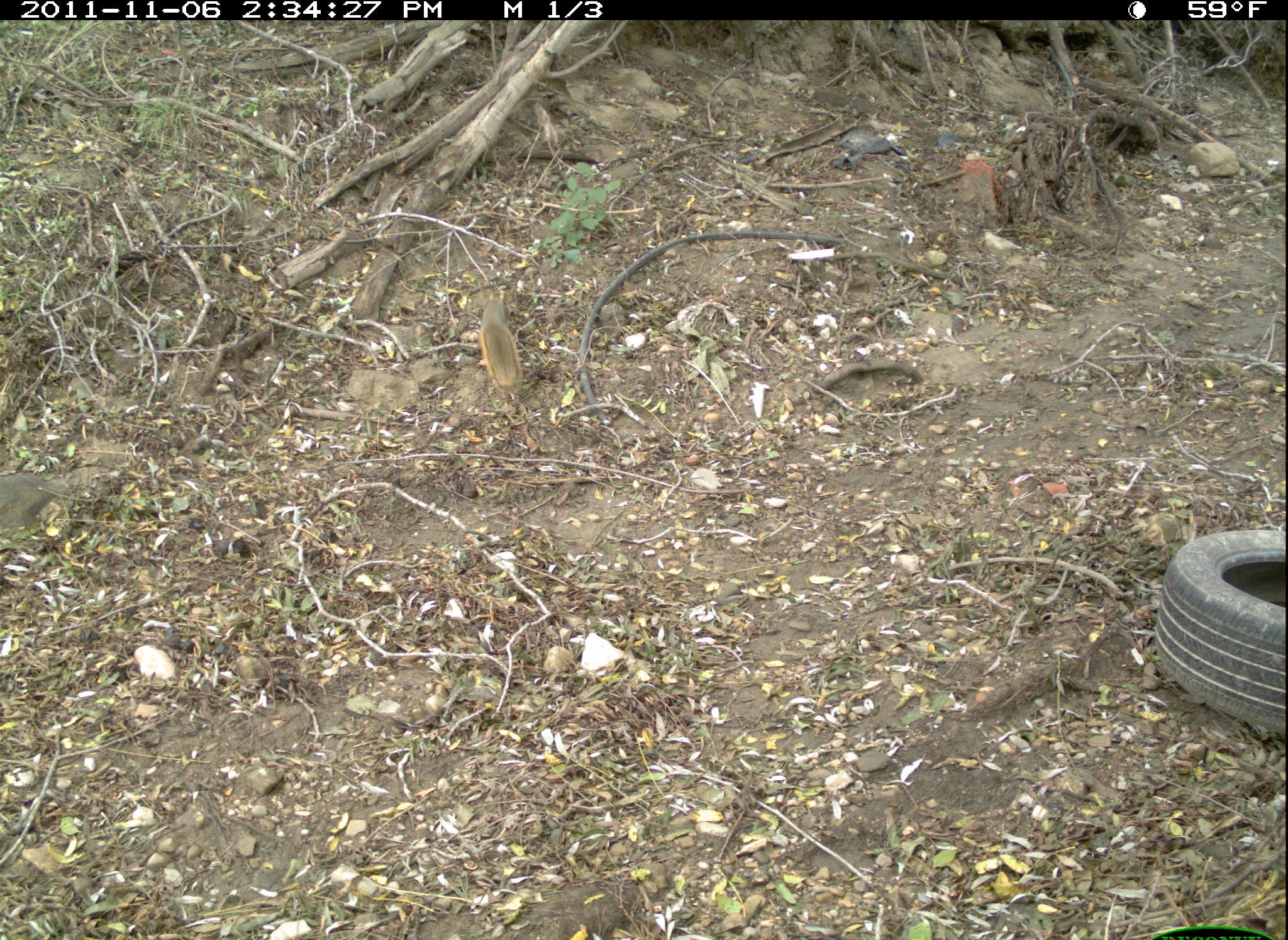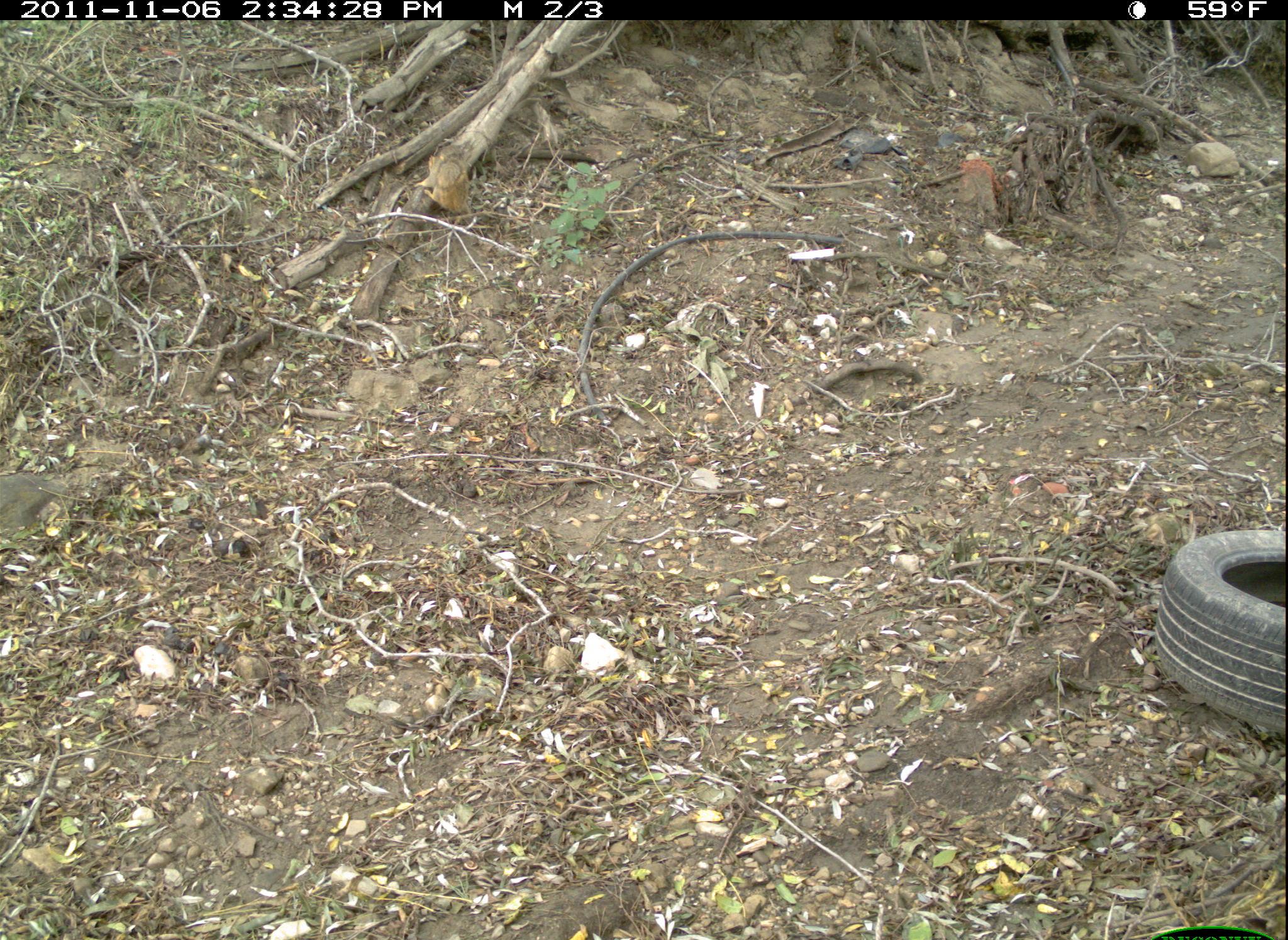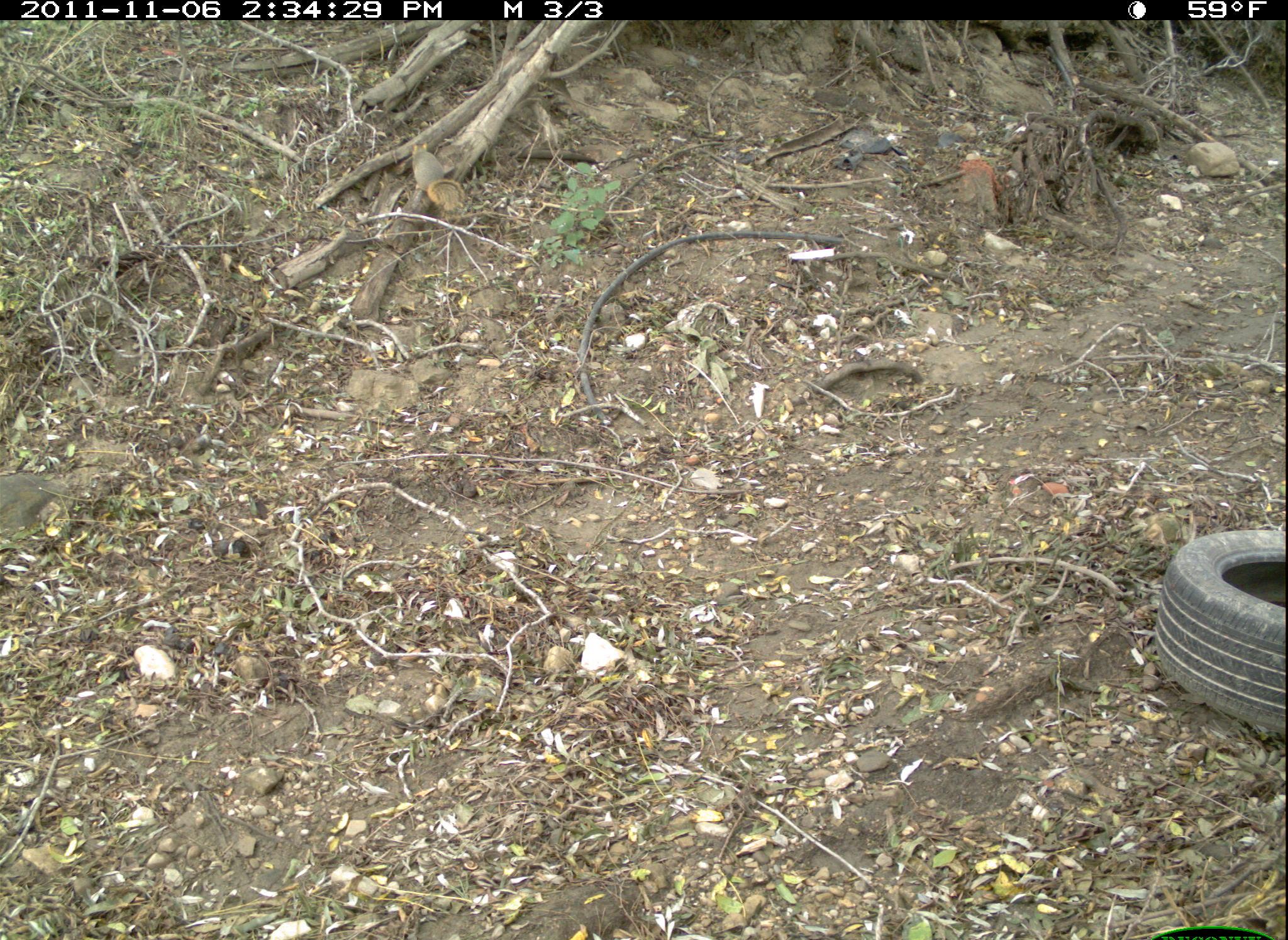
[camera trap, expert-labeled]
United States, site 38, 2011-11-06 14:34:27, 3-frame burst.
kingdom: Animalia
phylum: Chordata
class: Mammalia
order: Rodentia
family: Sciuridae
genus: Sciurus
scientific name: Sciurus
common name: squirrel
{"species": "squirrel (Sciurus)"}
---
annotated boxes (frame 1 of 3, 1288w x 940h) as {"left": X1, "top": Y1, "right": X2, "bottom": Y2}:
squirrel: {"left": 473, "top": 283, "right": 528, "bottom": 401}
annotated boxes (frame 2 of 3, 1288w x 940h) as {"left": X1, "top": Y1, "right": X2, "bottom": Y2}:
squirrel: {"left": 412, "top": 135, "right": 497, "bottom": 224}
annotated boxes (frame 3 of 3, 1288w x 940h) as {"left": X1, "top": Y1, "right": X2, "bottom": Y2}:
squirrel: {"left": 402, "top": 130, "right": 469, "bottom": 221}